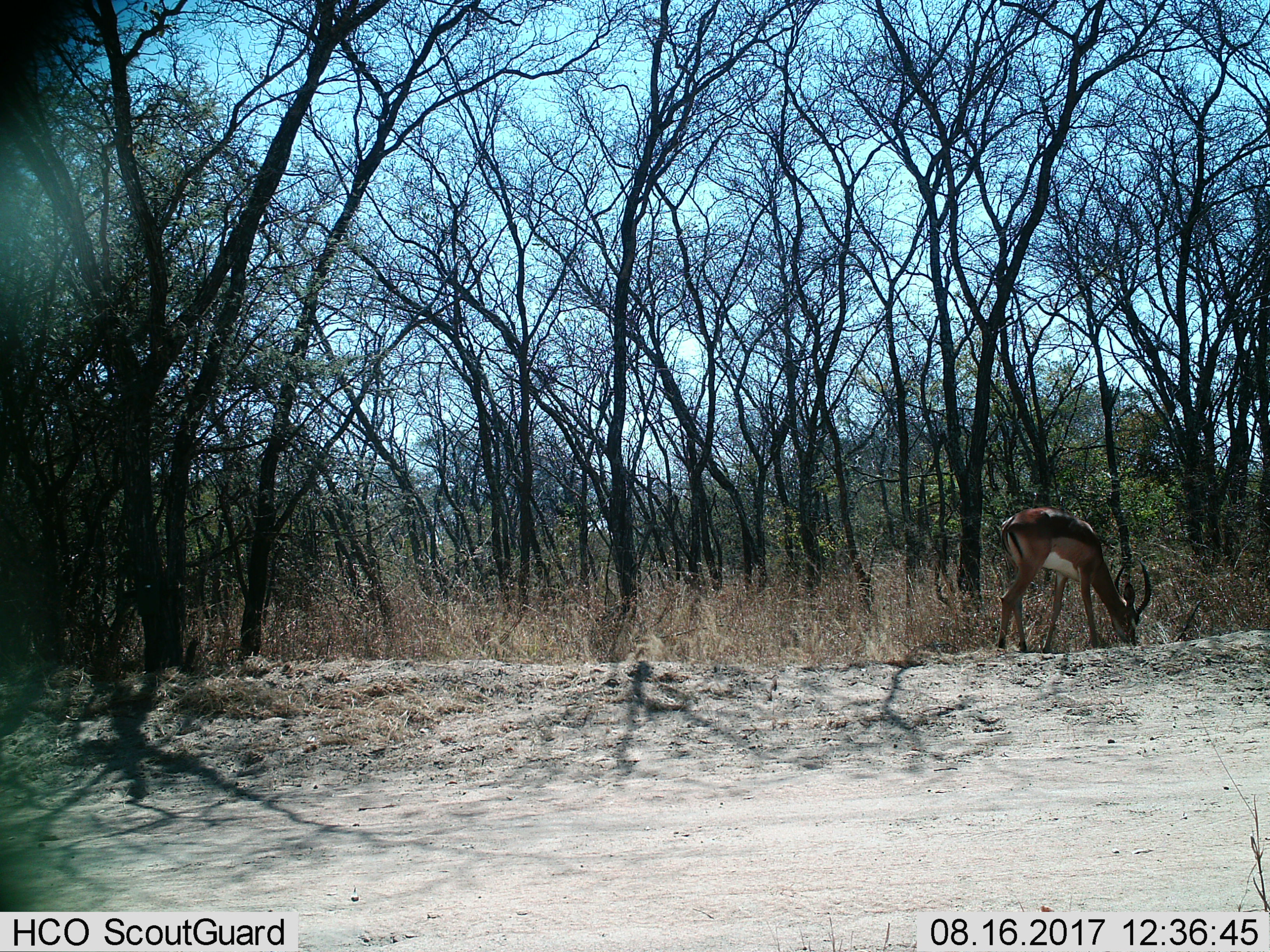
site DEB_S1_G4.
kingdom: Animalia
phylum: Chordata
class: Mammalia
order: Artiodactyla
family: Bovidae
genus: Aepyceros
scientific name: Aepyceros melampus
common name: impala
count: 1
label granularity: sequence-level